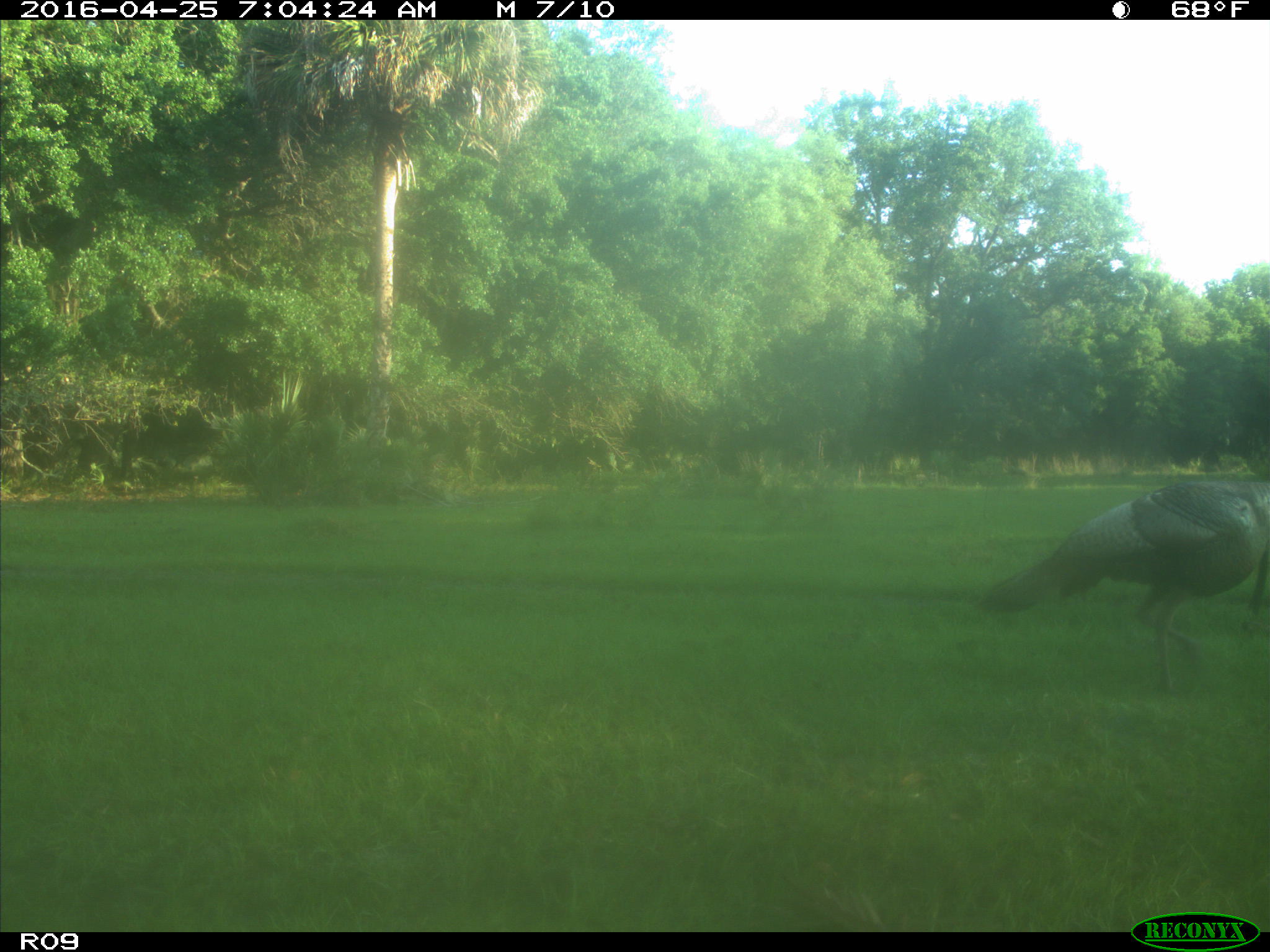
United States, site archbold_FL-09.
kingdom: Animalia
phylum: Chordata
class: Aves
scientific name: Aves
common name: birds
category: unidentified bird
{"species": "unidentified bird (birds) (Aves)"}